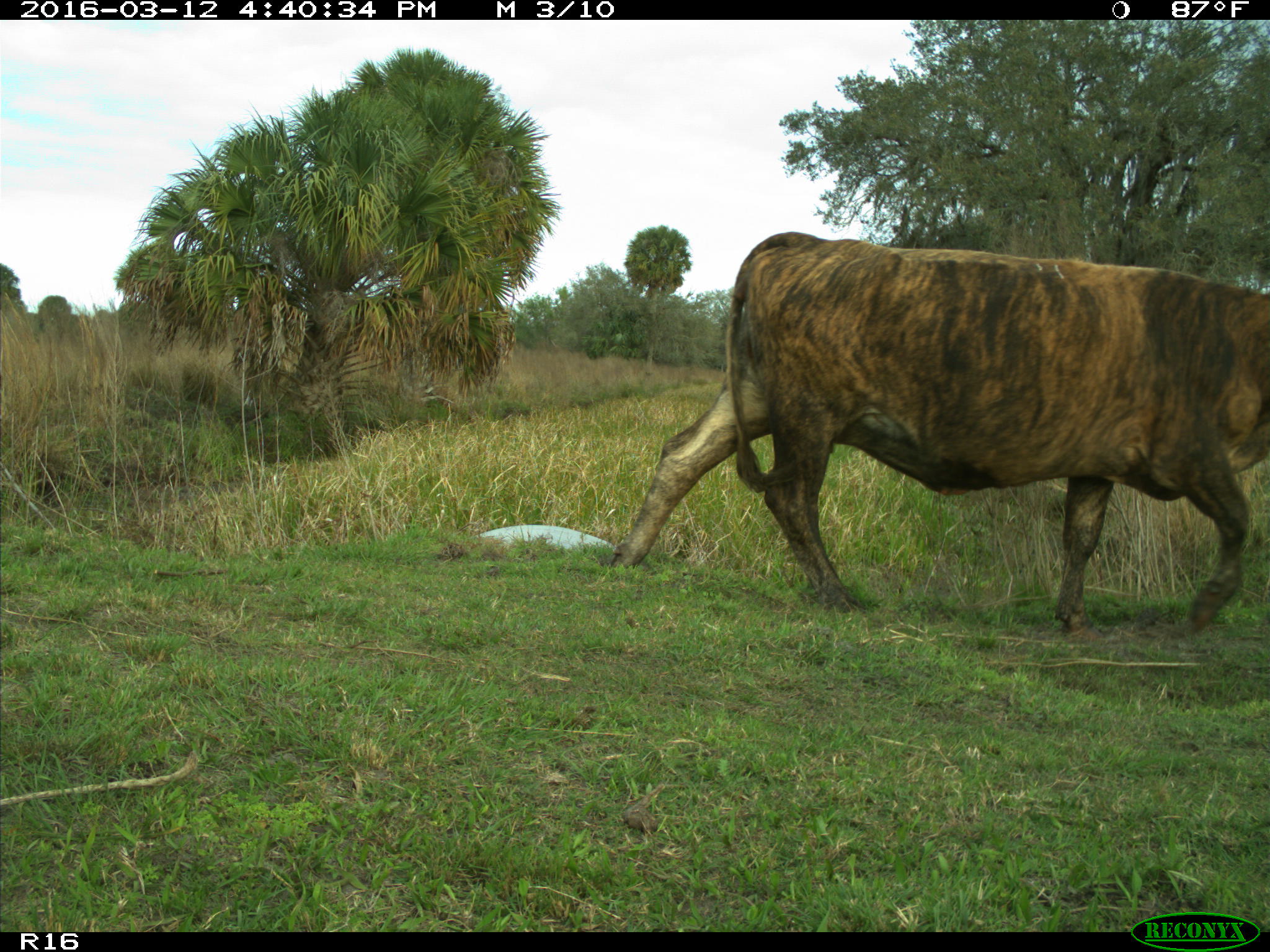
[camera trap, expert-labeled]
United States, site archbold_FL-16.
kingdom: Animalia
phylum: Chordata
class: Mammalia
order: Artiodactyla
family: Bovidae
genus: Bos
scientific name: Bos taurus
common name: domestic cow